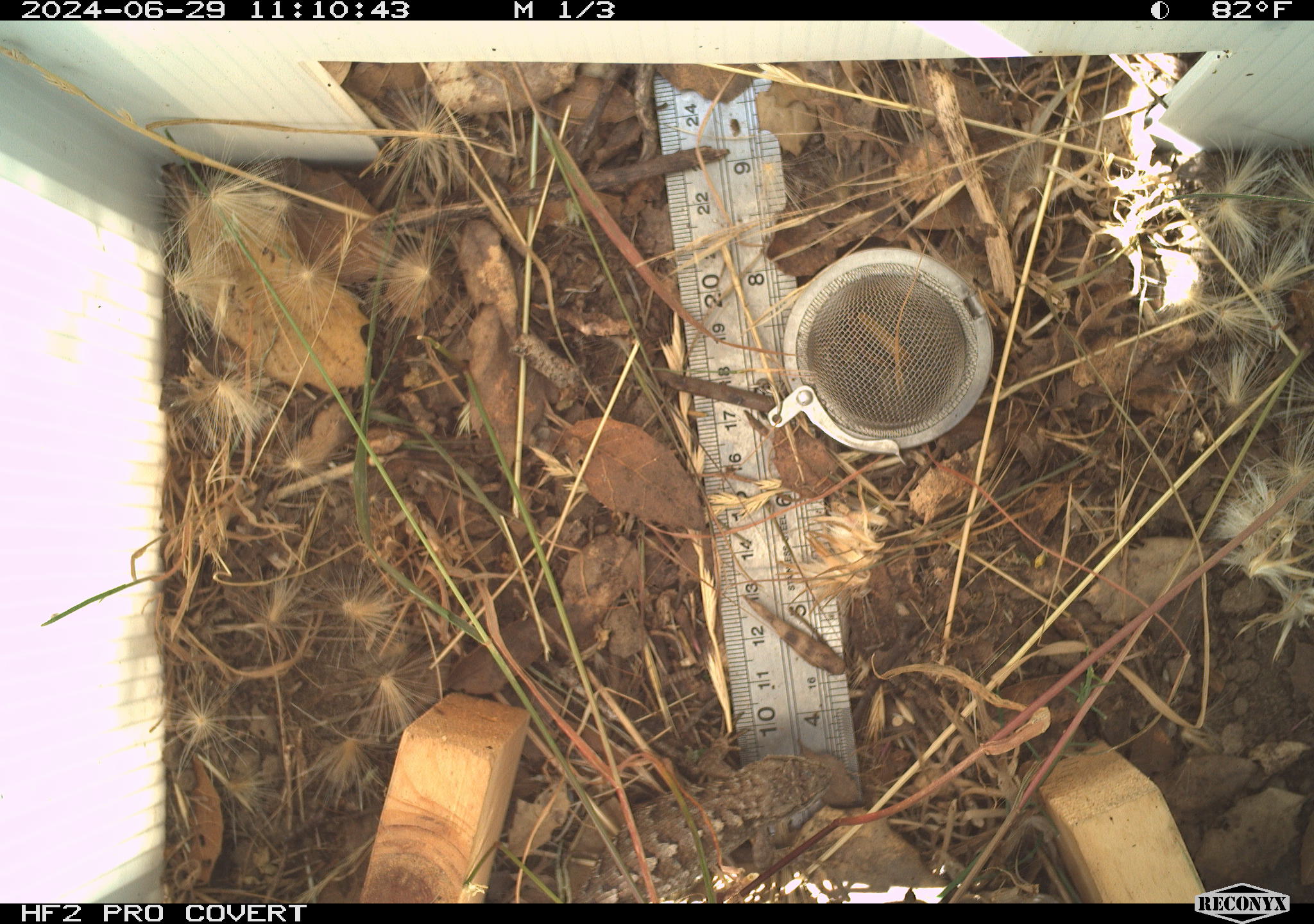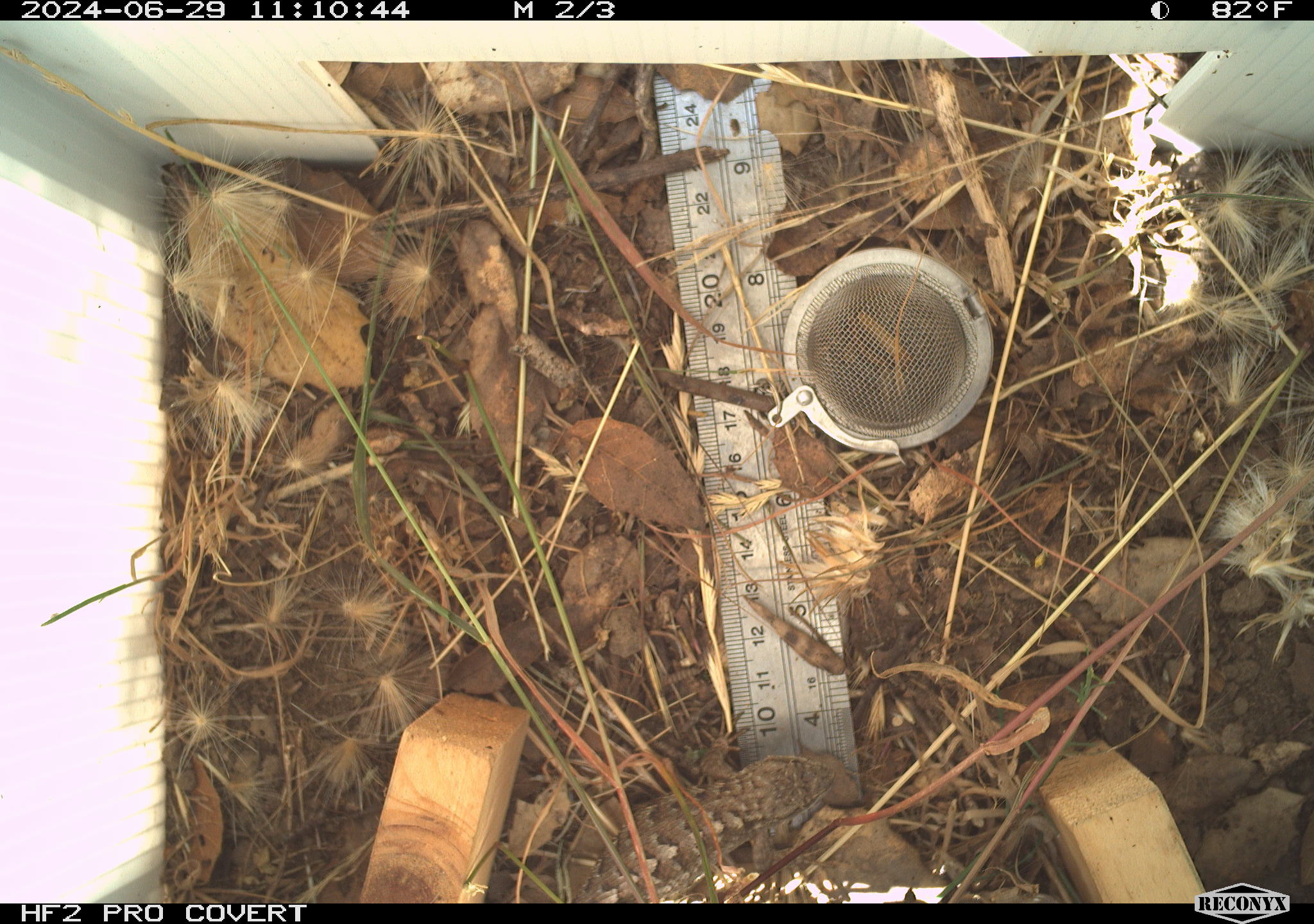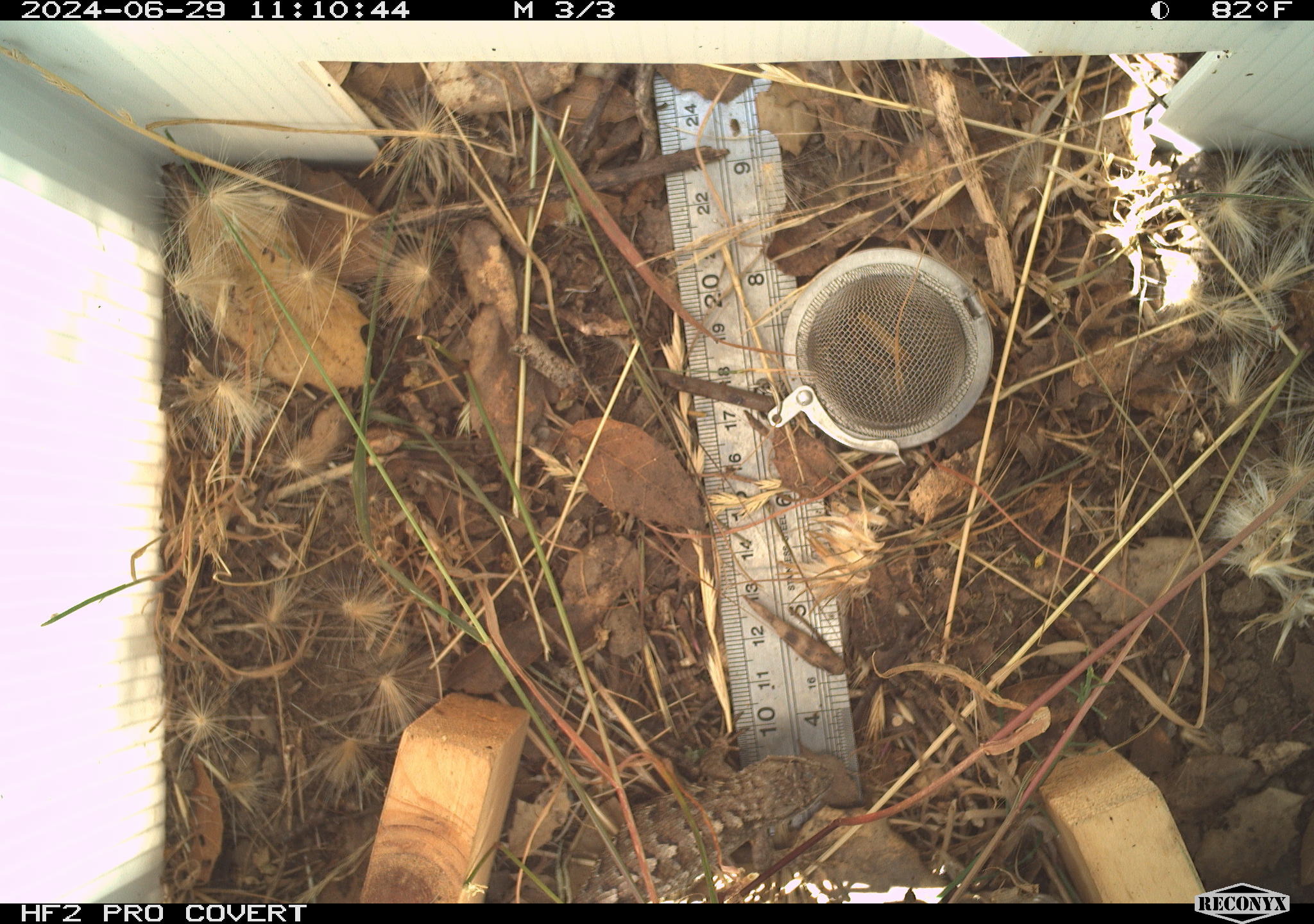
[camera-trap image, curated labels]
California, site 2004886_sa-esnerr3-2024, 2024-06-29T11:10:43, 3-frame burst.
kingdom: Animalia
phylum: Chordata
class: Reptilia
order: Squamata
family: Phrynosomatidae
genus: Sceloporus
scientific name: Sceloporus occidentalis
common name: western fence lizard